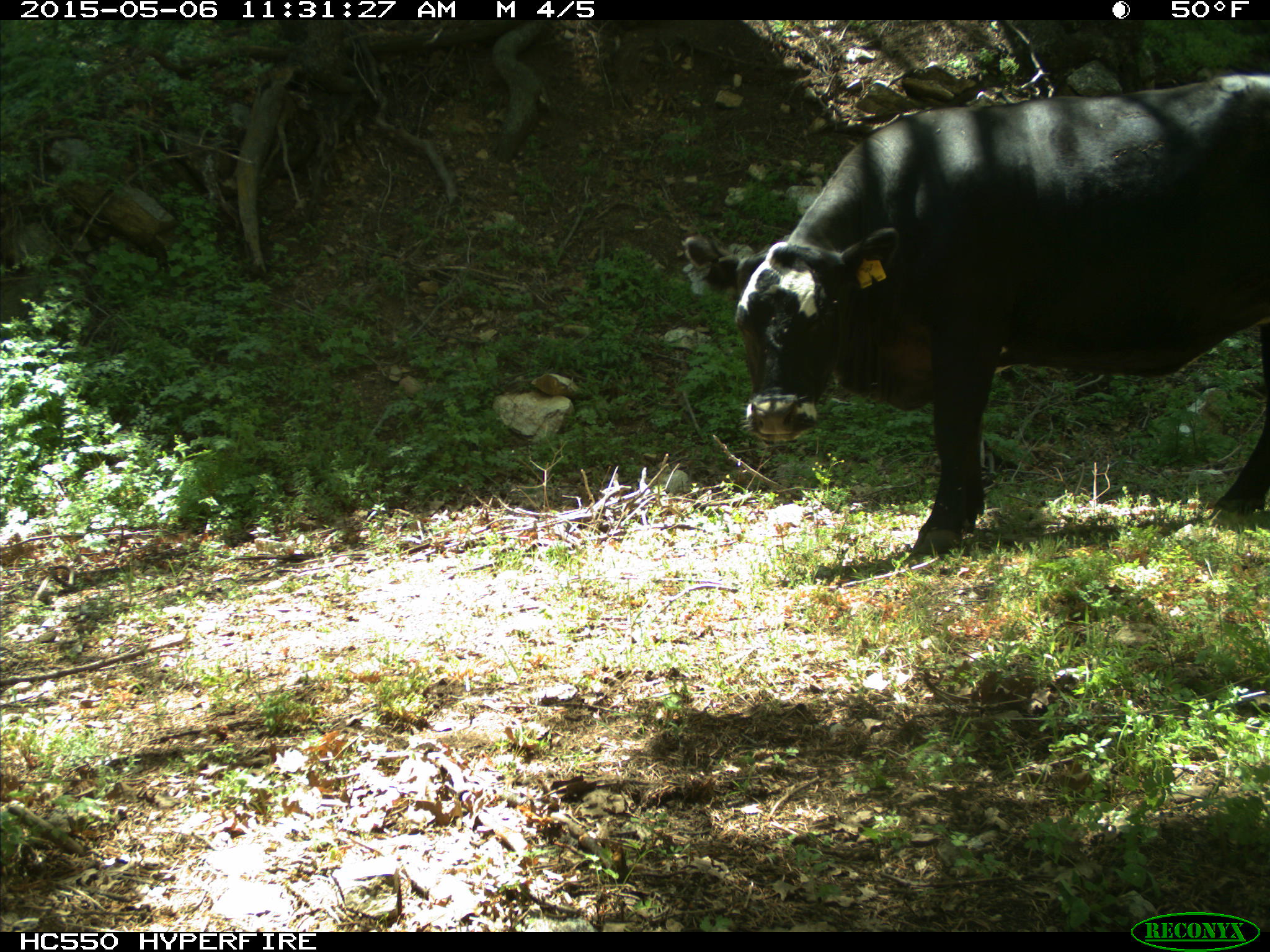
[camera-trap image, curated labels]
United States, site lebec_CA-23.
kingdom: Animalia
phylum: Chordata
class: Mammalia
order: Artiodactyla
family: Bovidae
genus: Bos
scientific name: Bos taurus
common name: domestic cow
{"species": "Bos taurus (domestic cow)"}